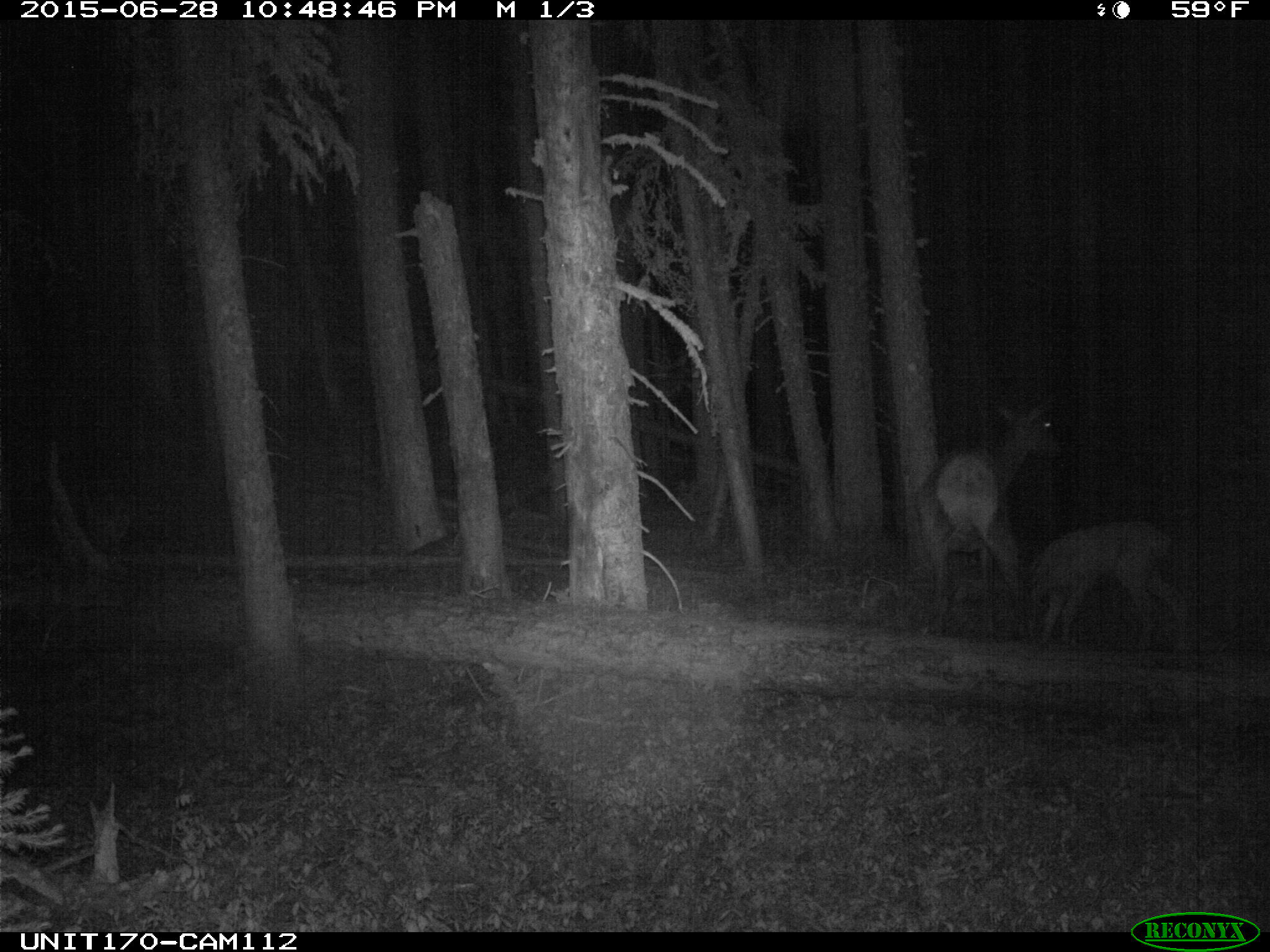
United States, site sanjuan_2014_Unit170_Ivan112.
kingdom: Animalia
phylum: Chordata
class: Mammalia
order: Artiodactyla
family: Cervidae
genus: Cervus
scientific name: Cervus elaphus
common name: red deer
Cervus elaphus (red deer).